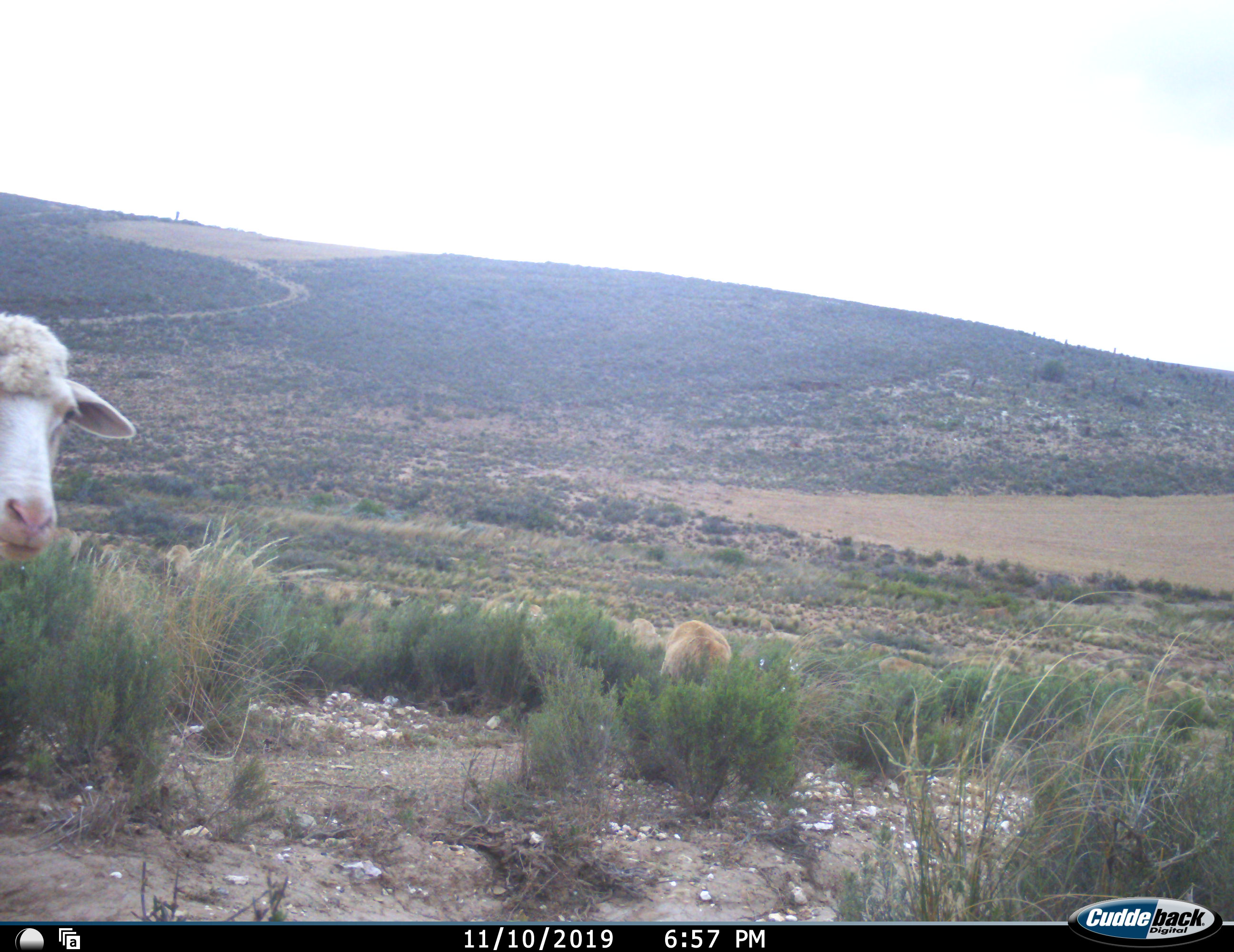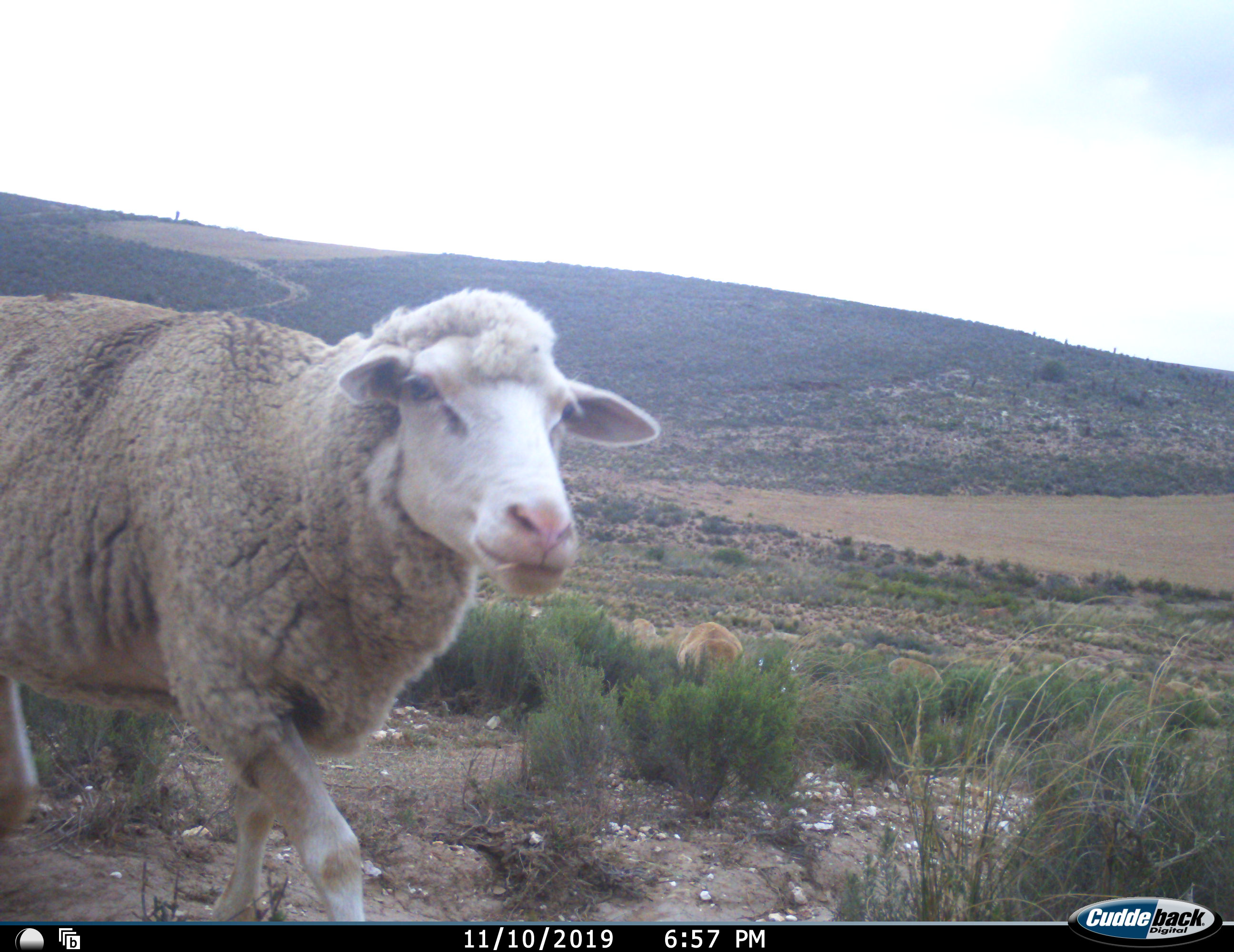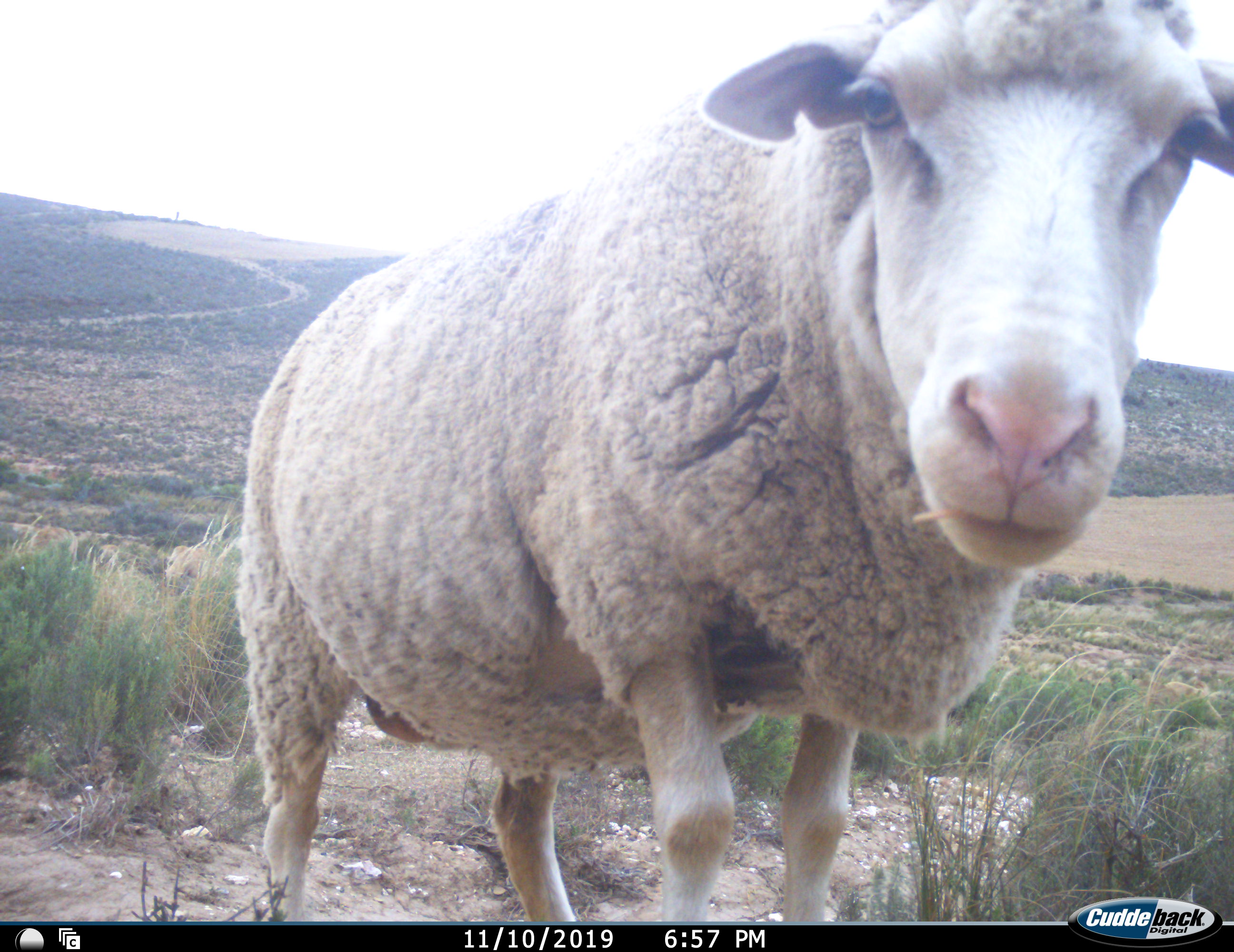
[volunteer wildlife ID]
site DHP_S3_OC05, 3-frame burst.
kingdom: Animalia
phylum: Chordata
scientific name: Vertebrata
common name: domestic animal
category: domesticanimal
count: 2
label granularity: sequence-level